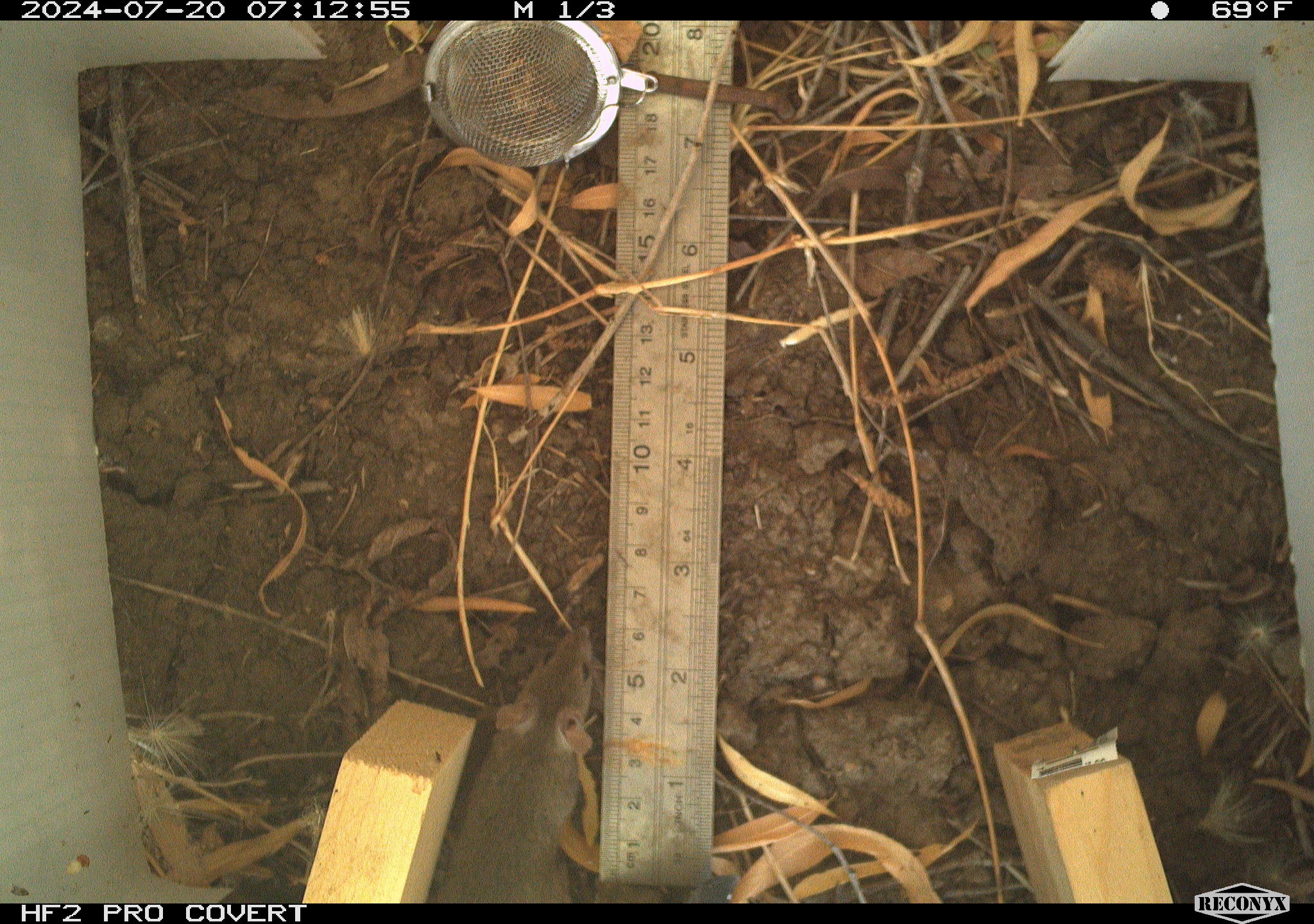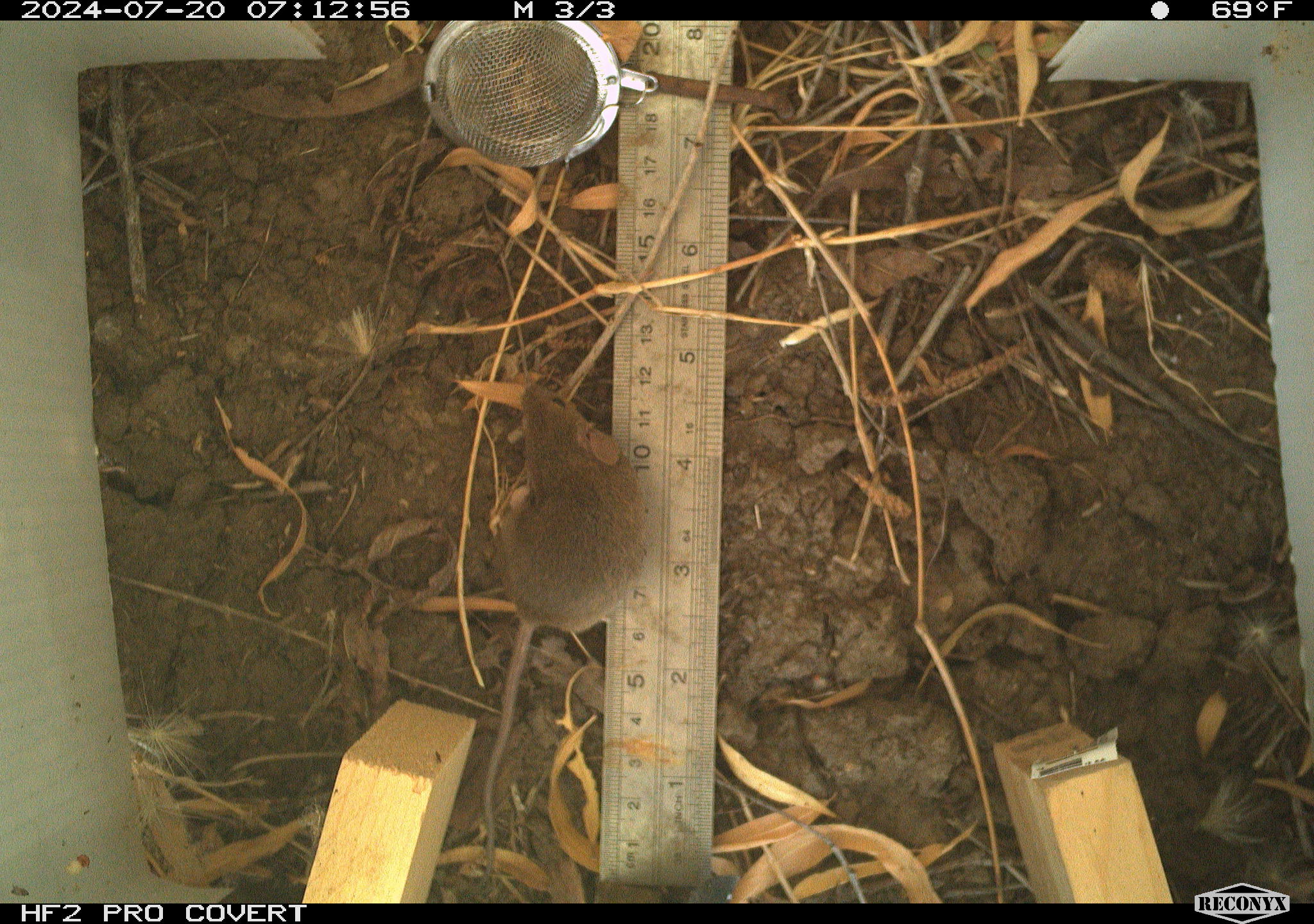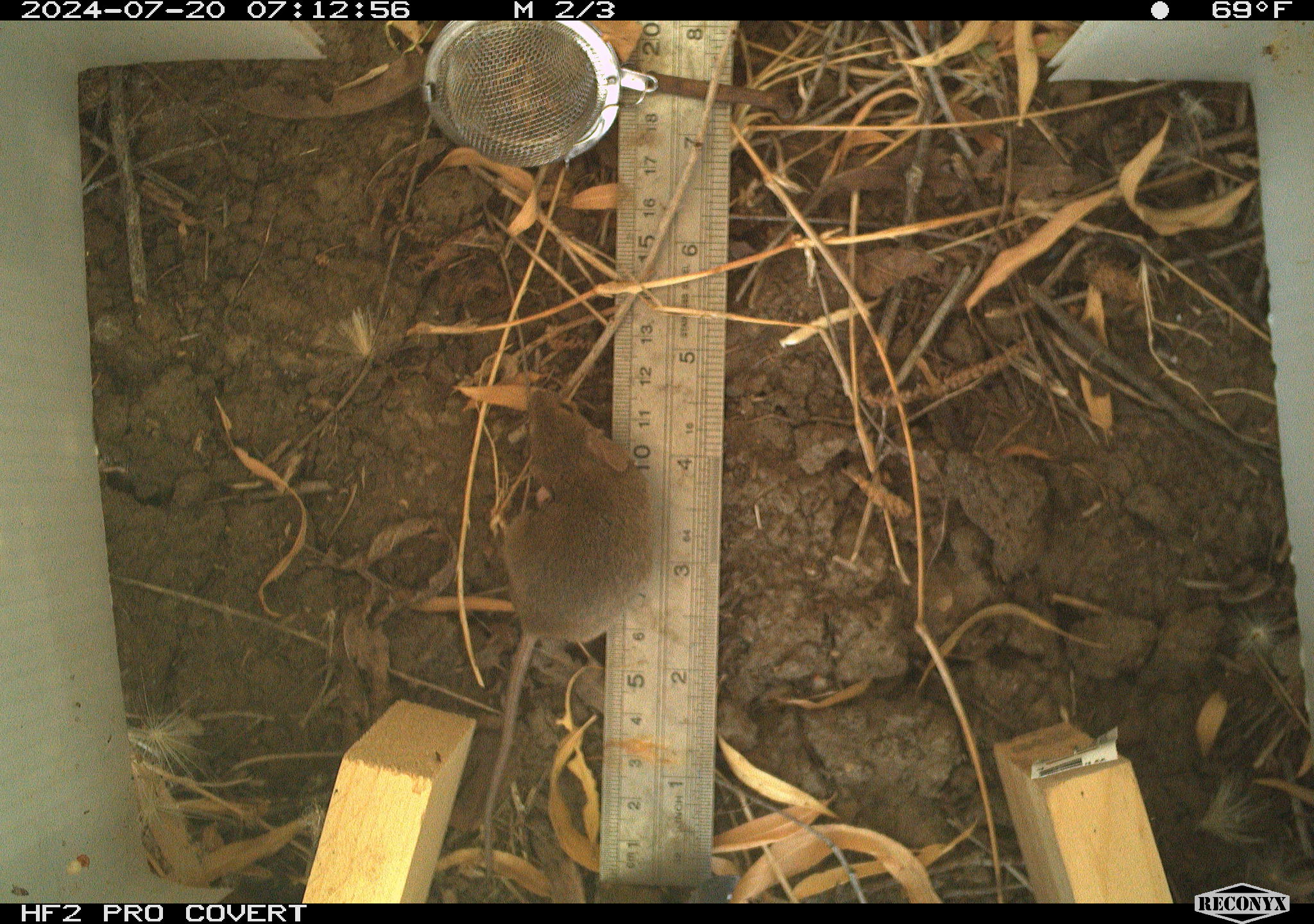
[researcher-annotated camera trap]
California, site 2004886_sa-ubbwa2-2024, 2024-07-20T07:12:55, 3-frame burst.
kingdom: Animalia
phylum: Chordata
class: Mammalia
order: Rodentia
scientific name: Rodentia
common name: mouse species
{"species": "mouse species (Rodentia)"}